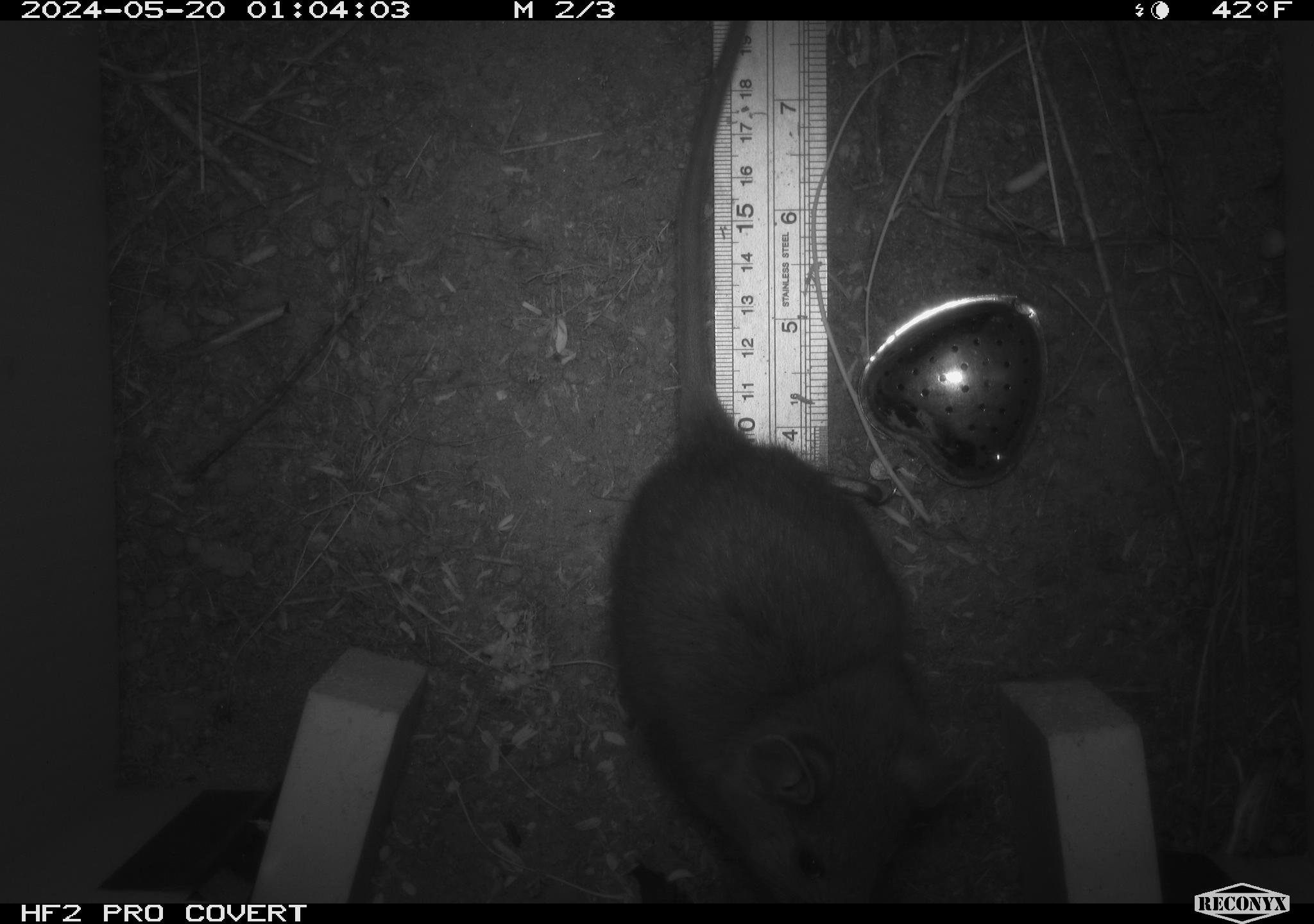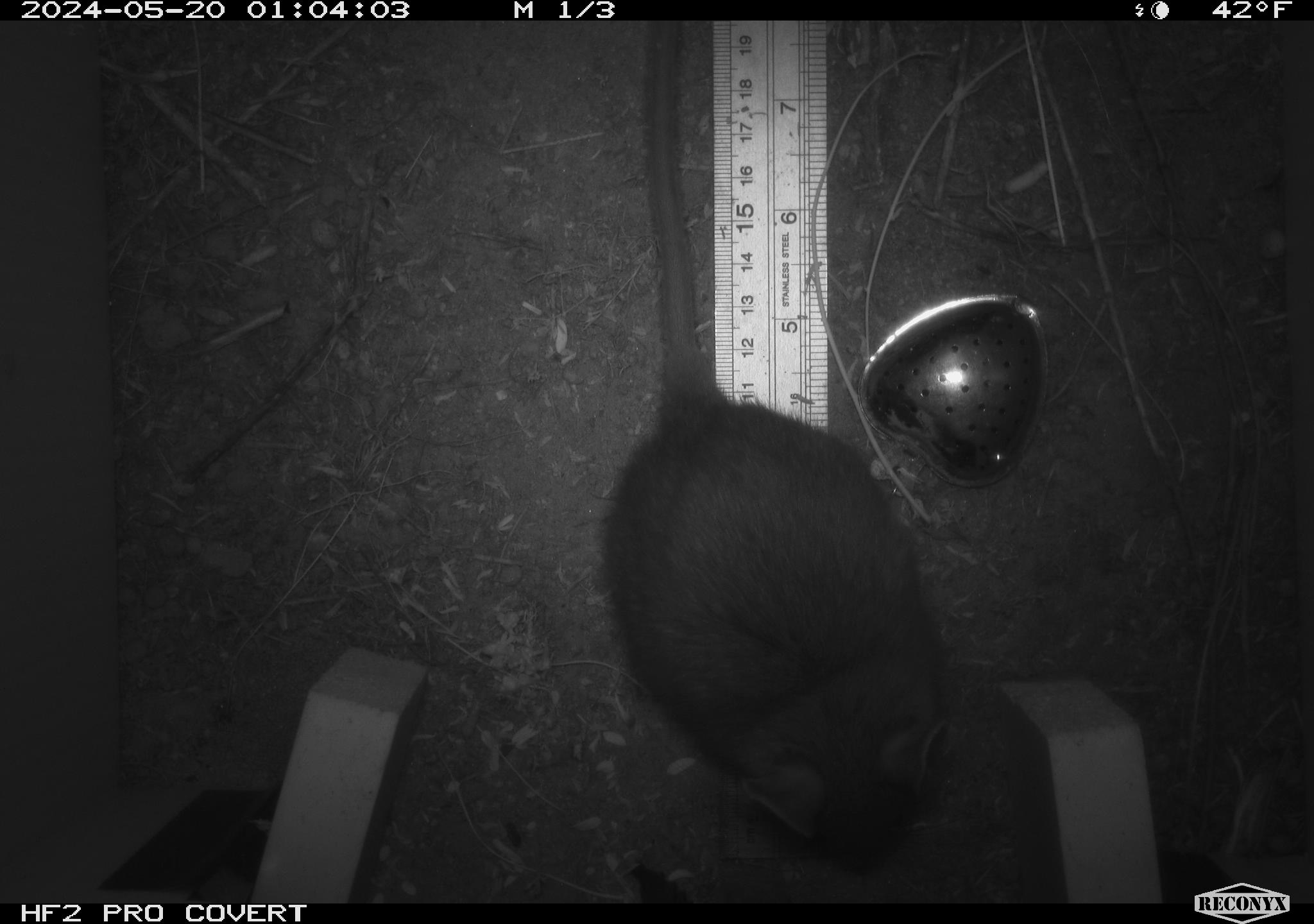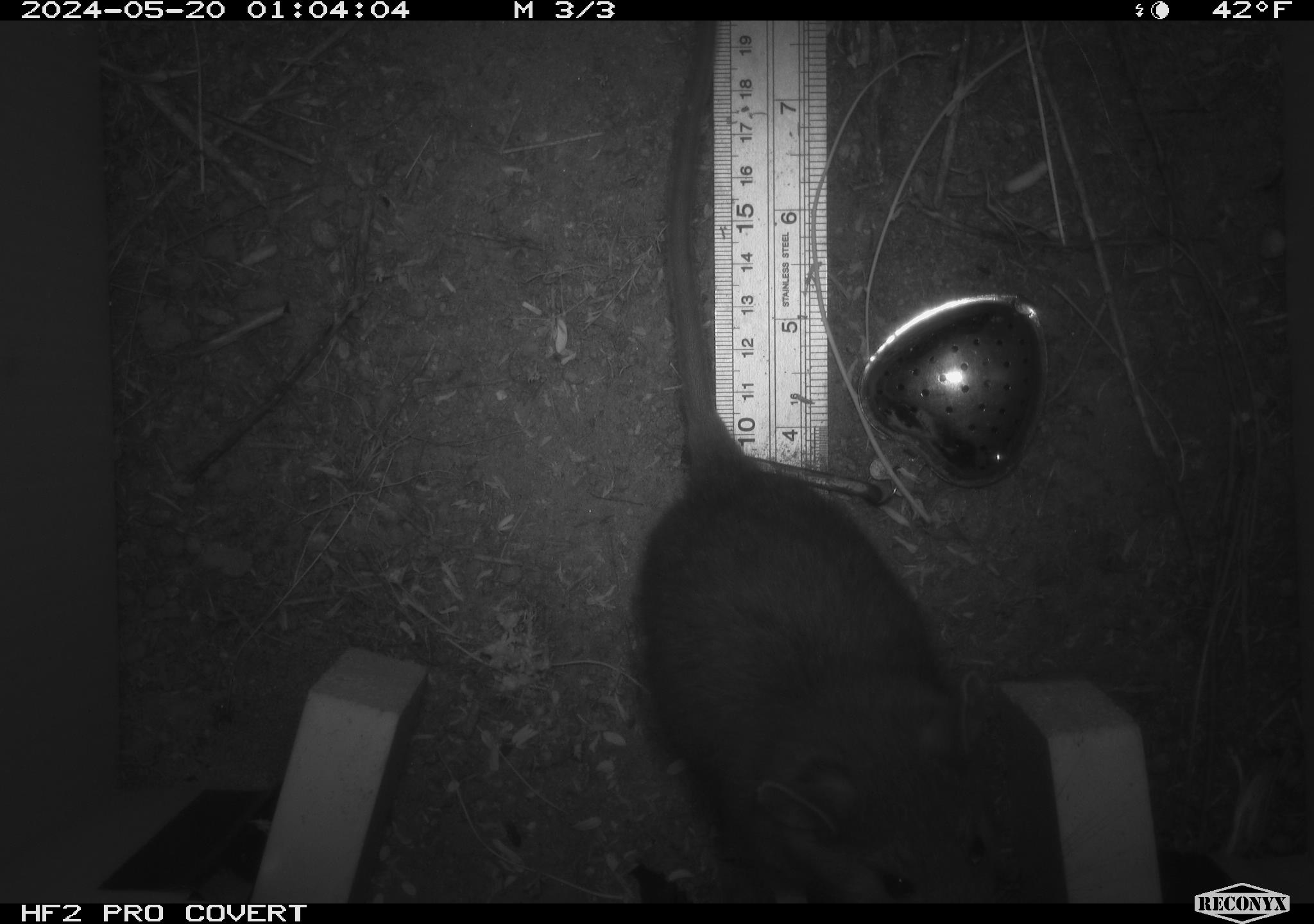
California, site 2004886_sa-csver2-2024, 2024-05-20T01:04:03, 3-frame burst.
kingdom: Animalia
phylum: Chordata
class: Mammalia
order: Rodentia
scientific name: Rodentia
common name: rodent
Rodent (Rodentia).